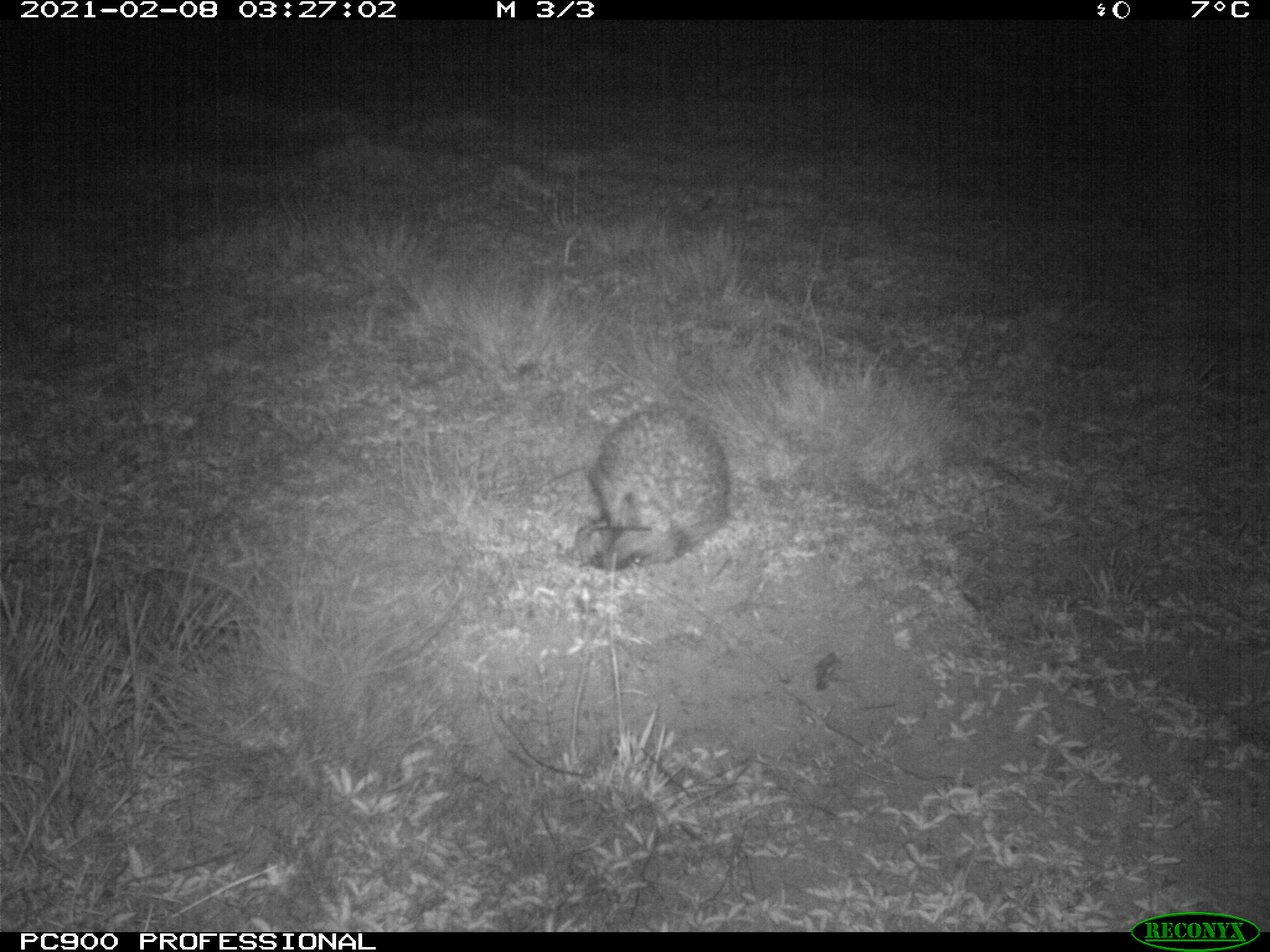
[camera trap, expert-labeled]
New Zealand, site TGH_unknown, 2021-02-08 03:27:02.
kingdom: Animalia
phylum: Chordata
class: Mammalia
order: Eulipotyphla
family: Erinaceidae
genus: Erinaceus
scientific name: Erinaceus europaeus europaeus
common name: european hedgehog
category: hedgehog